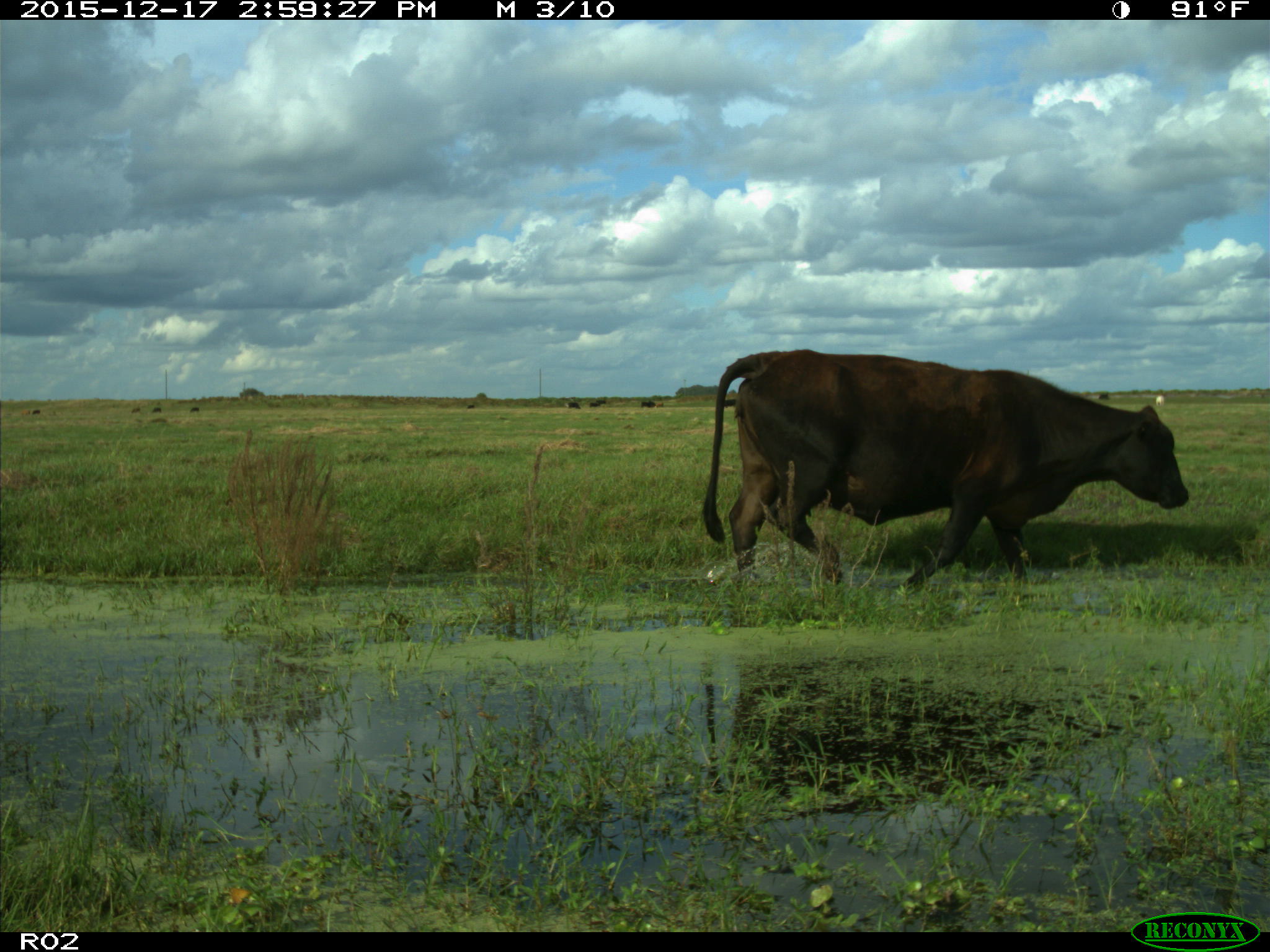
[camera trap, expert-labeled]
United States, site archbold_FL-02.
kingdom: Animalia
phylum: Chordata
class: Mammalia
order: Artiodactyla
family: Bovidae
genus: Bos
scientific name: Bos taurus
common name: domestic cow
Bos taurus (domestic cow).